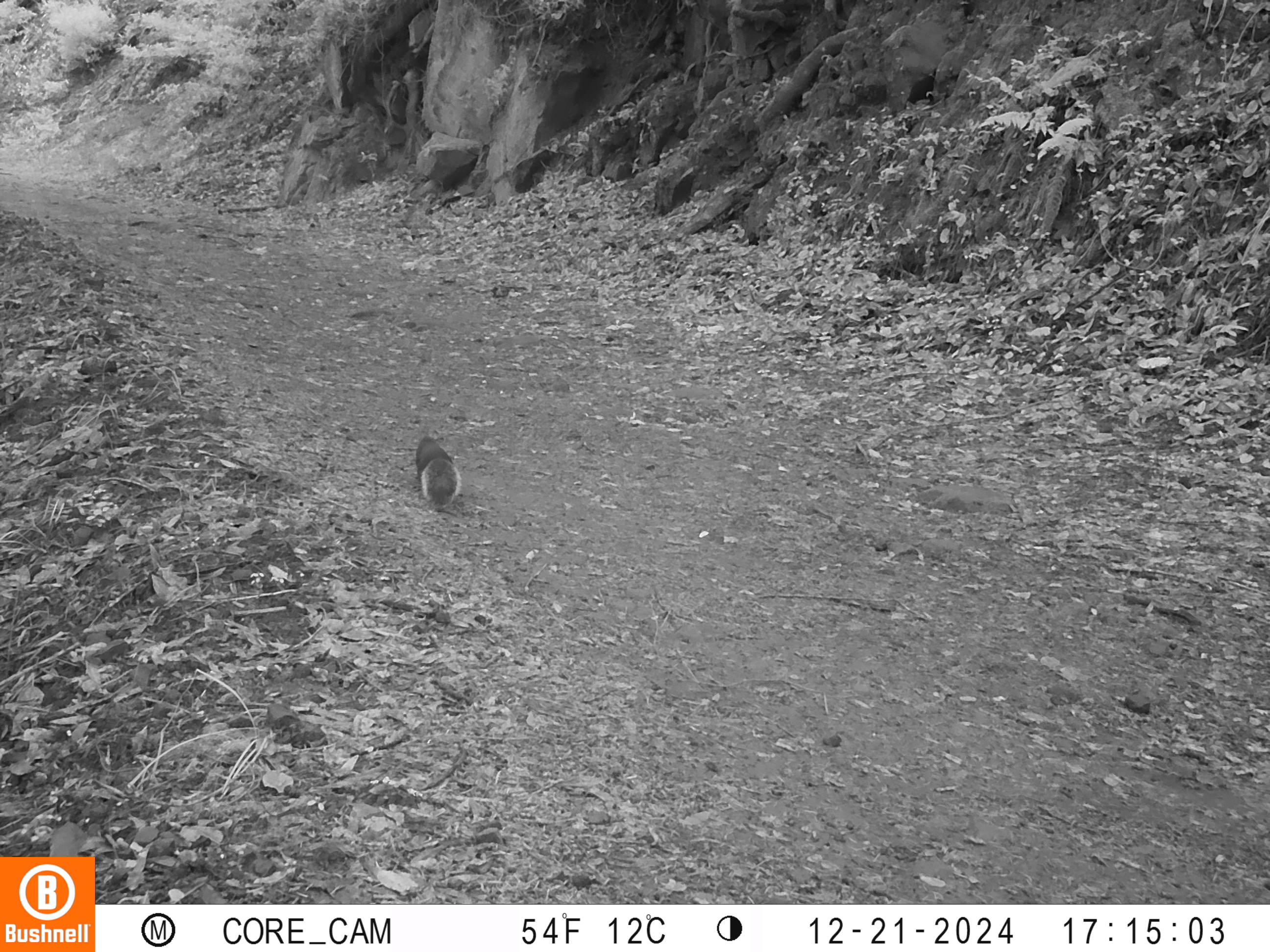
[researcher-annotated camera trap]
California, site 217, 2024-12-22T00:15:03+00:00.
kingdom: Animalia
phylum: Chordata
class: Mammalia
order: Rodentia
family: Sciuridae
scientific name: Sciuridae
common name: squirrel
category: unknown squirrel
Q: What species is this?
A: Unknown squirrel (squirrel) (Sciuridae).